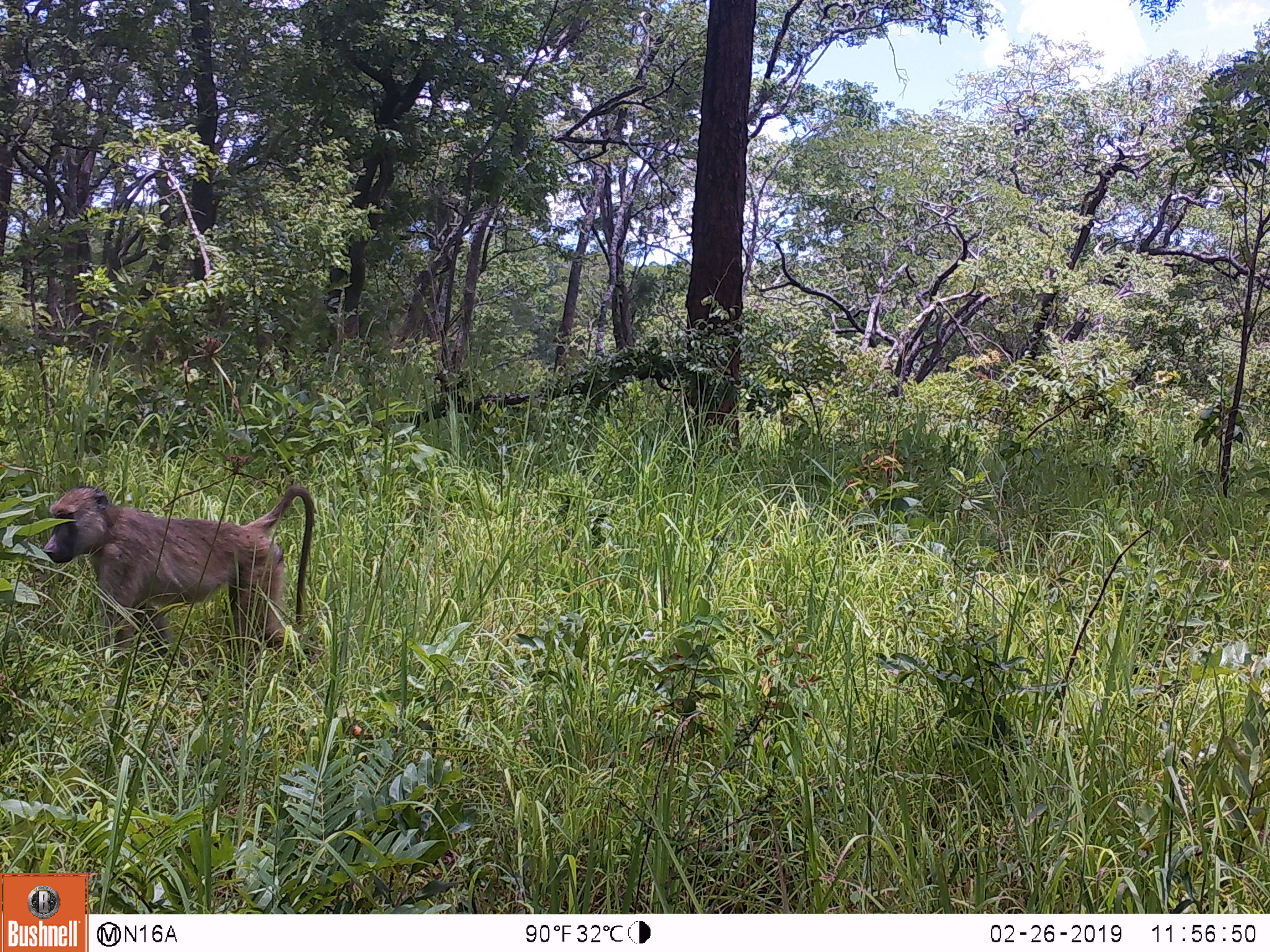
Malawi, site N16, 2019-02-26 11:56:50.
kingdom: Animalia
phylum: Chordata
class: Mammalia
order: Primates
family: Cercopithecidae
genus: Papio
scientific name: Papio cynocephalus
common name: yellow baboon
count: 1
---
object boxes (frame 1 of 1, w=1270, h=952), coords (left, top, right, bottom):
yellow baboon: (39, 470, 318, 669)